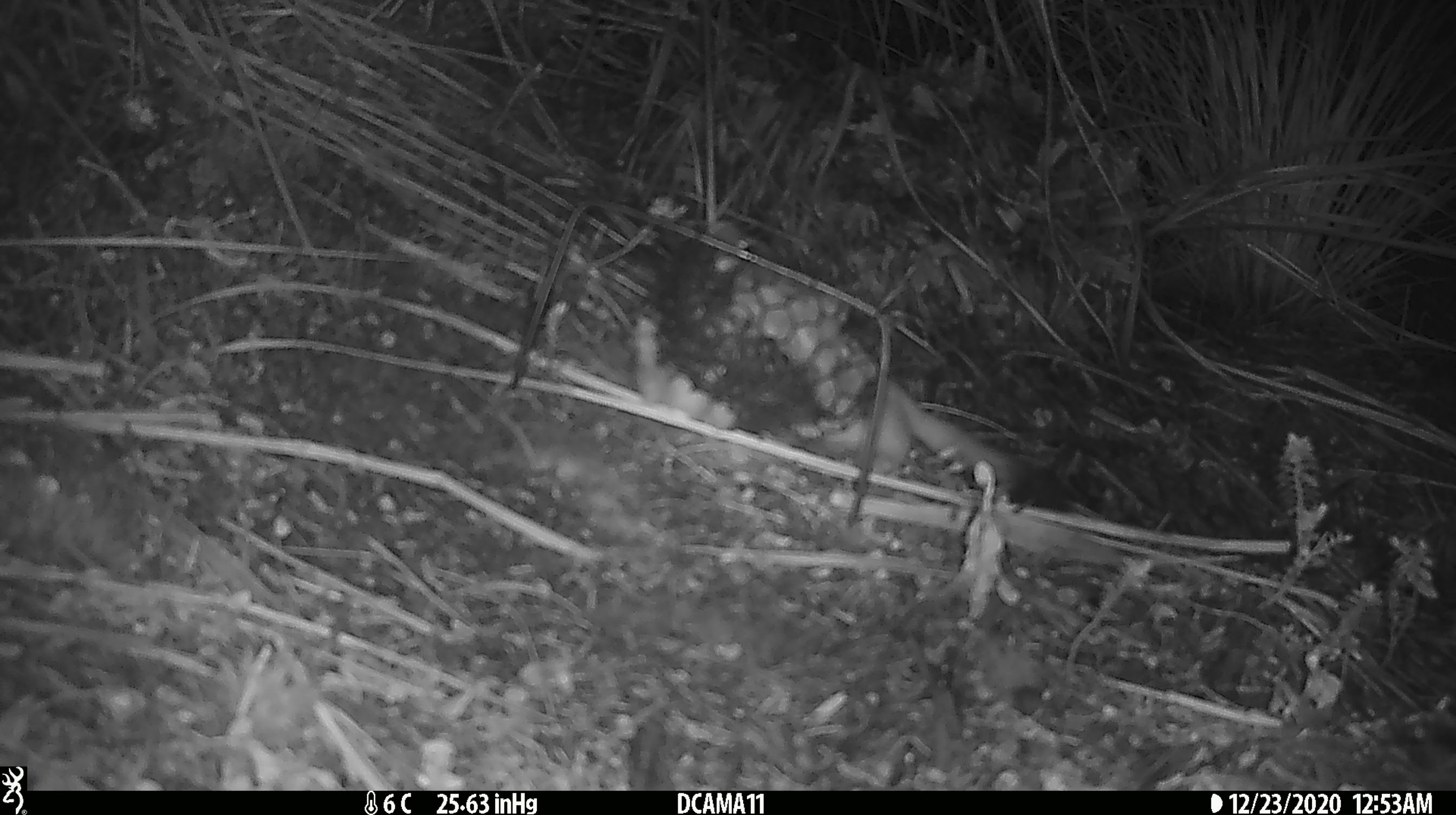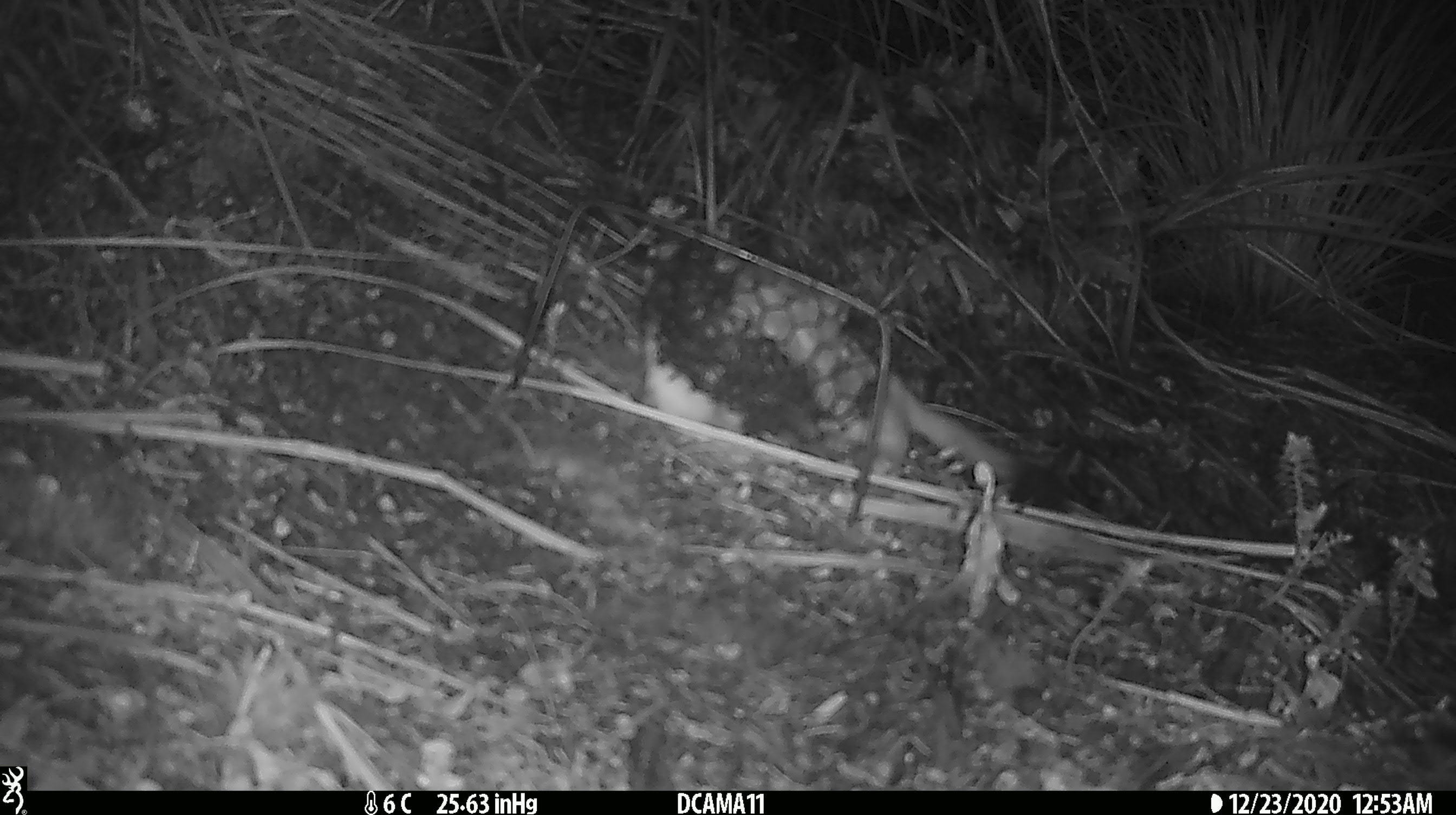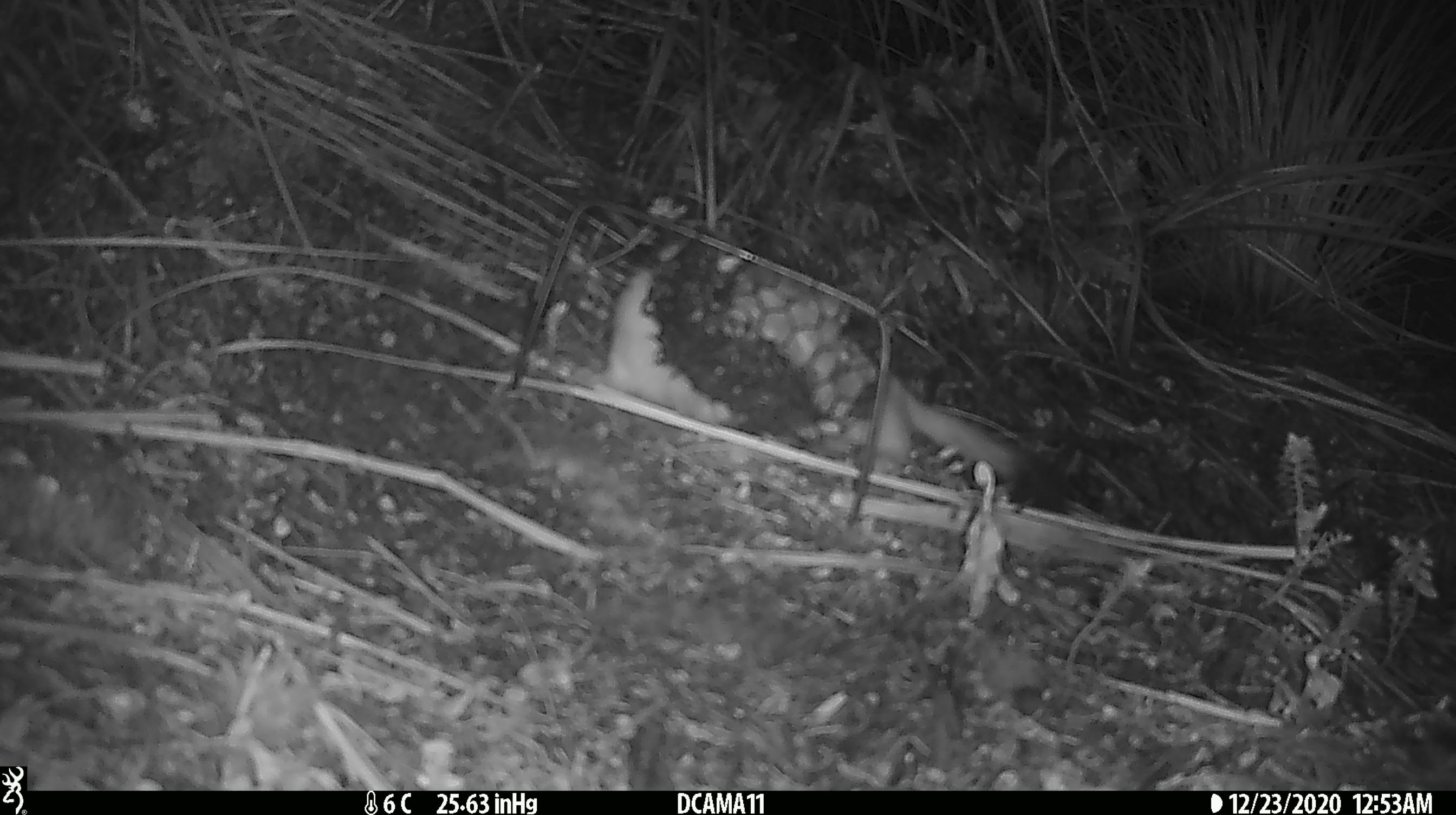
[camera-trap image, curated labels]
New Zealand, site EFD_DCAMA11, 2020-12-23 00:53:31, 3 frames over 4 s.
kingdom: Animalia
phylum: Chordata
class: Mammalia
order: Carnivora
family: Mustelidae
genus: Mustela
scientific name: Mustela erminea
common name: stoat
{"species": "stoat (Mustela erminea)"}